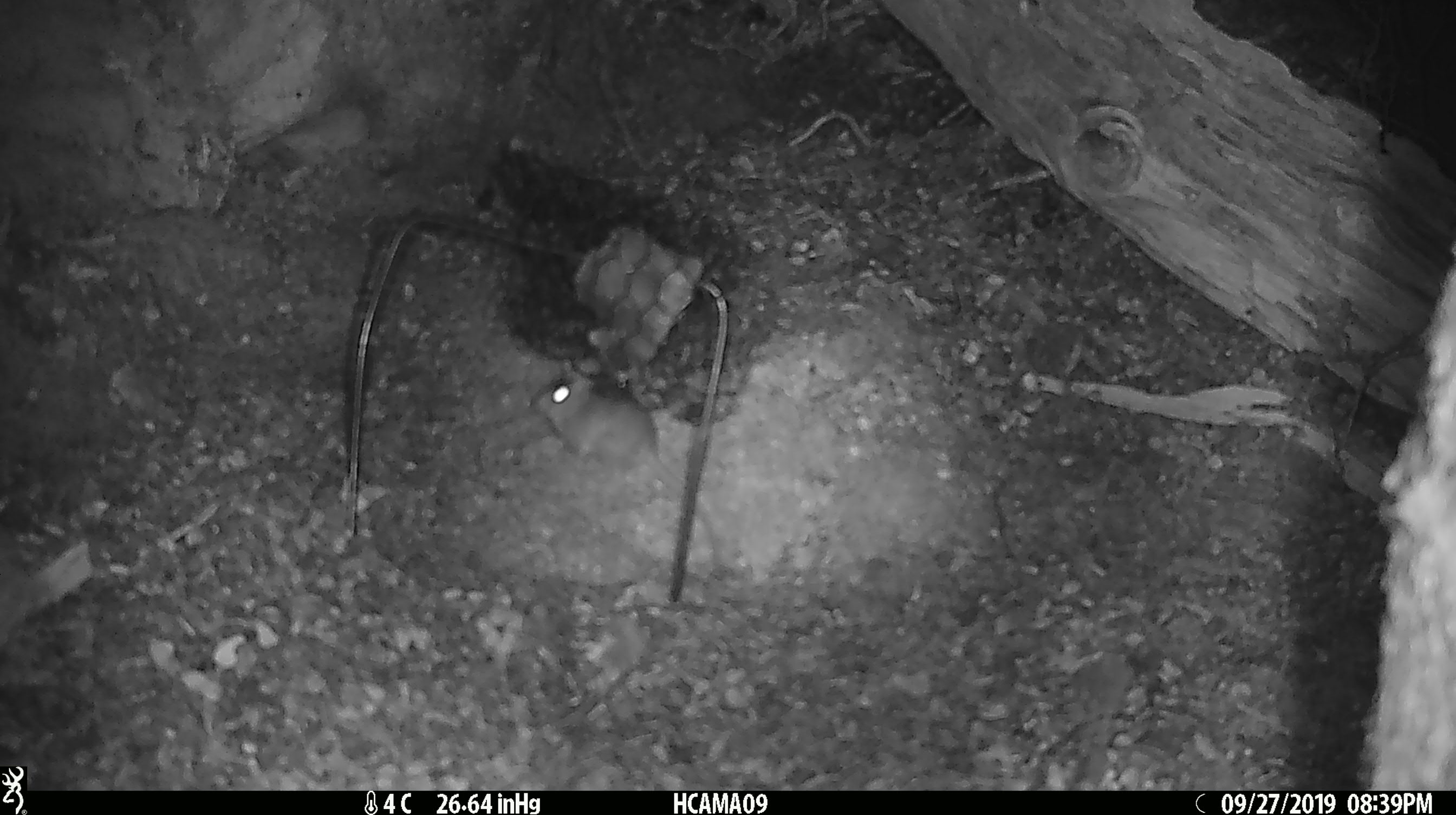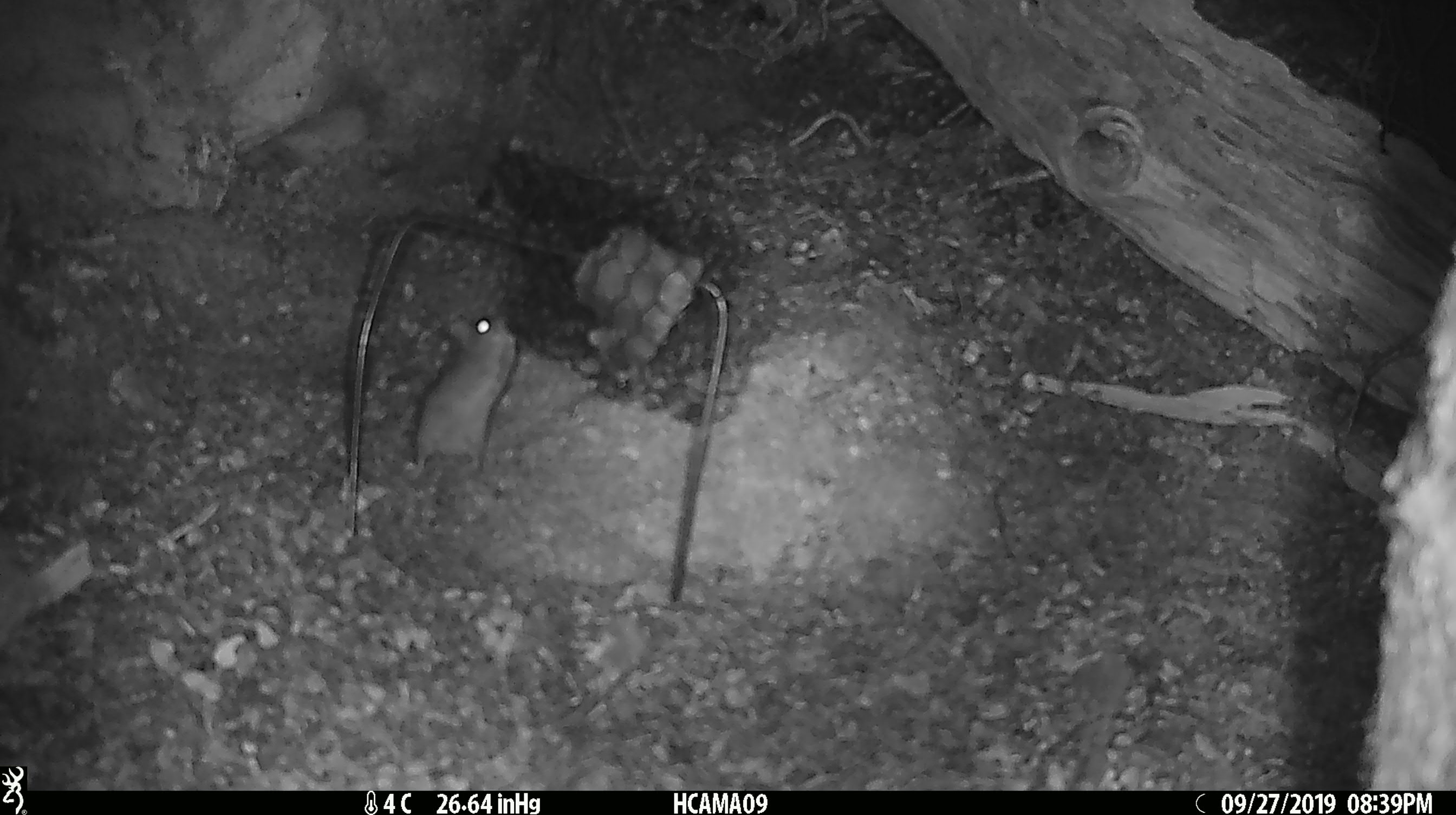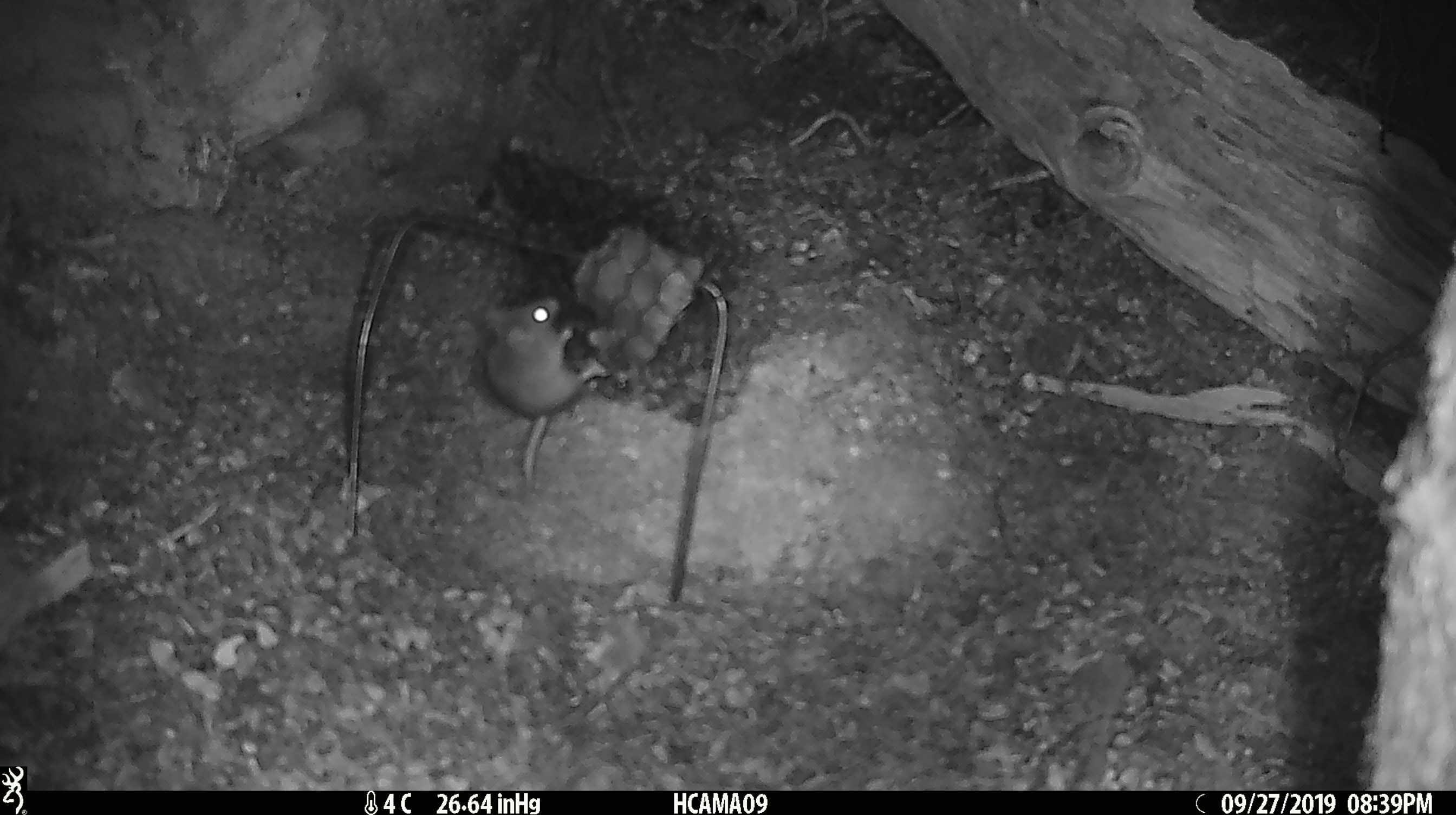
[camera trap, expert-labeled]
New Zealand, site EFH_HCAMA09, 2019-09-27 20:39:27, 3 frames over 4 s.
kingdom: Animalia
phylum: Chordata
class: Mammalia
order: Rodentia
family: Muridae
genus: Mus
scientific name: Mus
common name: mouse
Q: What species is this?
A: Mouse (Mus).